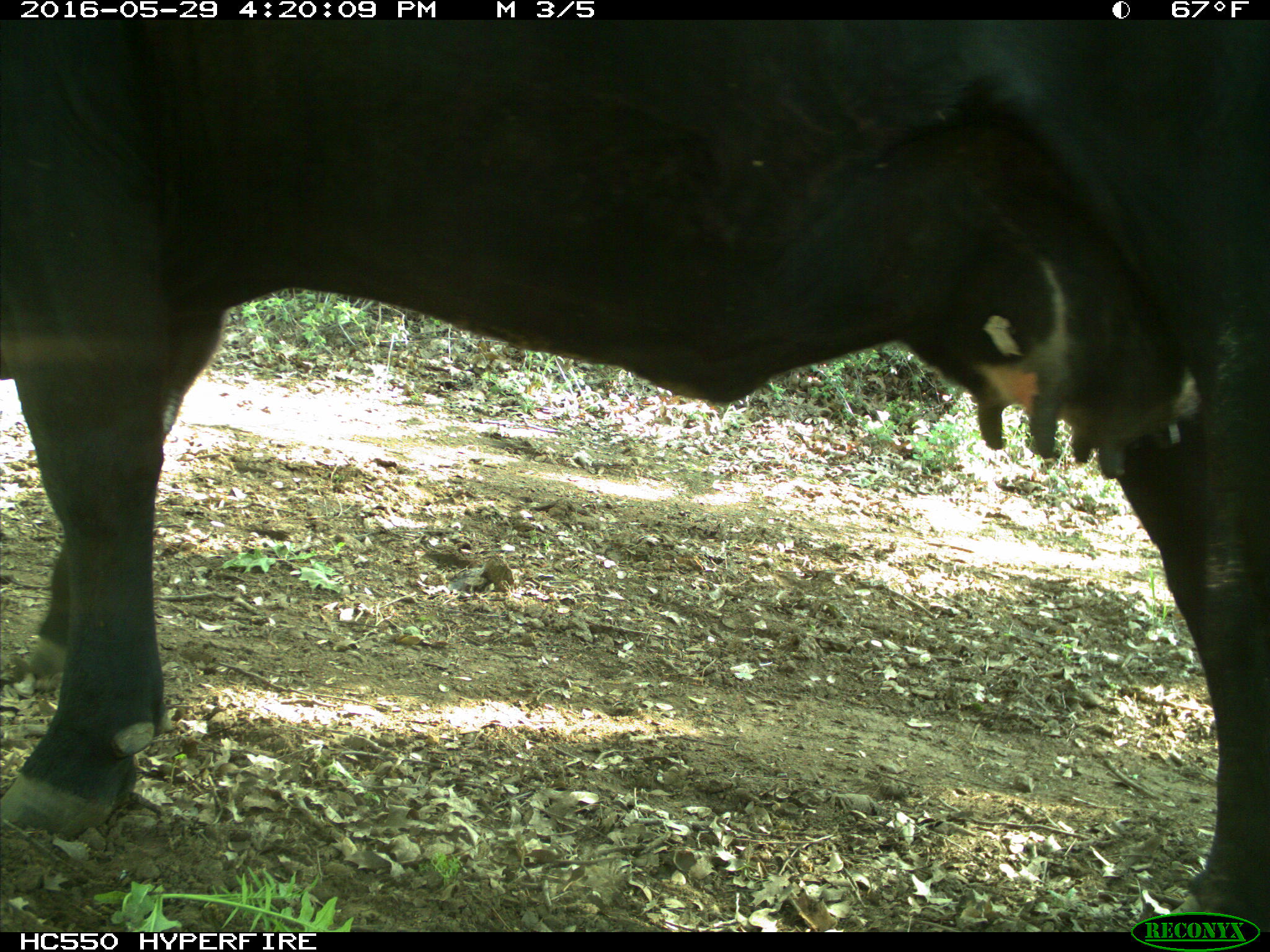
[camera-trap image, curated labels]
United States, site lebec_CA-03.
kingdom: Animalia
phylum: Chordata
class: Mammalia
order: Artiodactyla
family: Bovidae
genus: Bos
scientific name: Bos taurus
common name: domestic cow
Bos taurus (domestic cow).